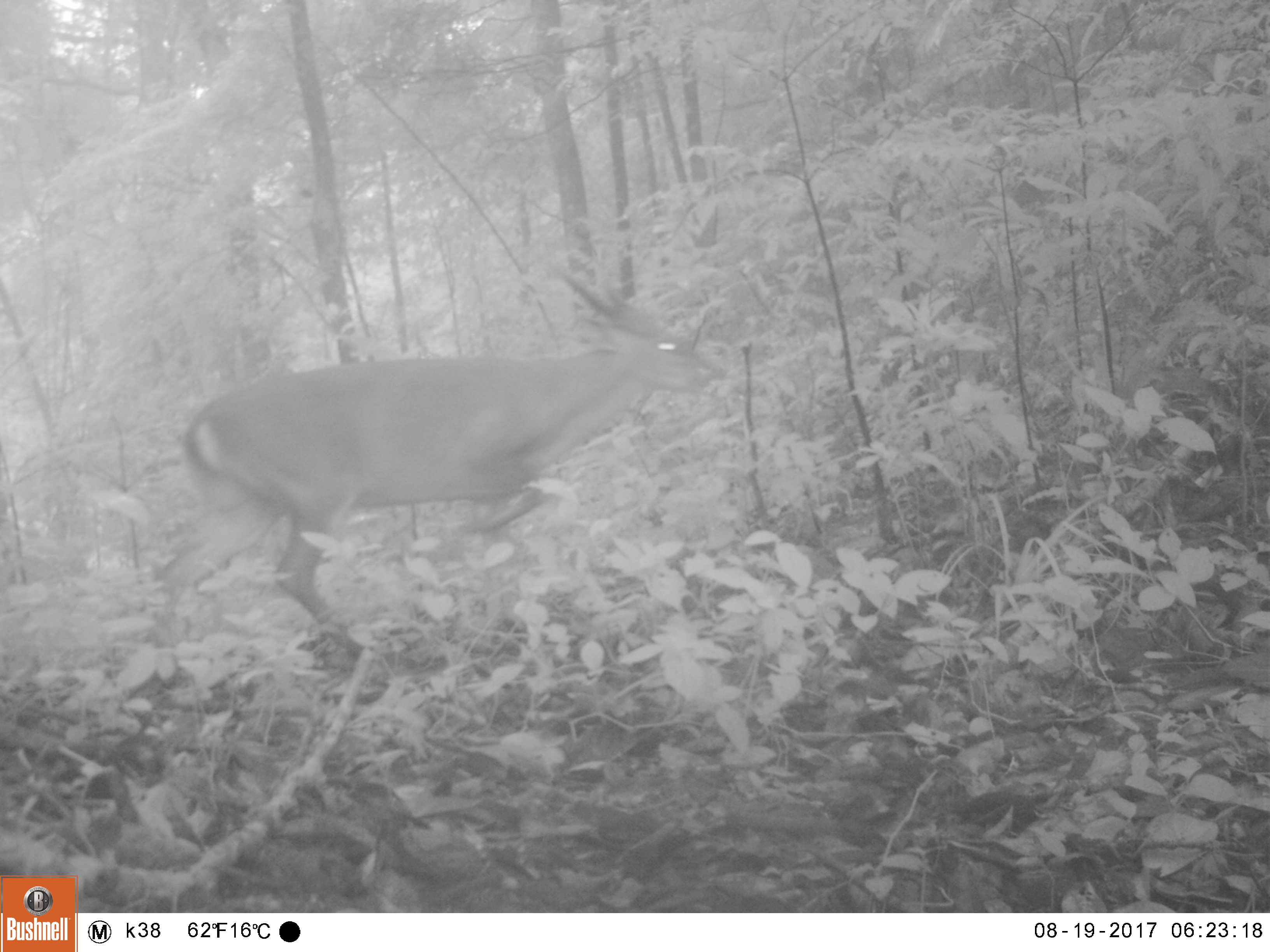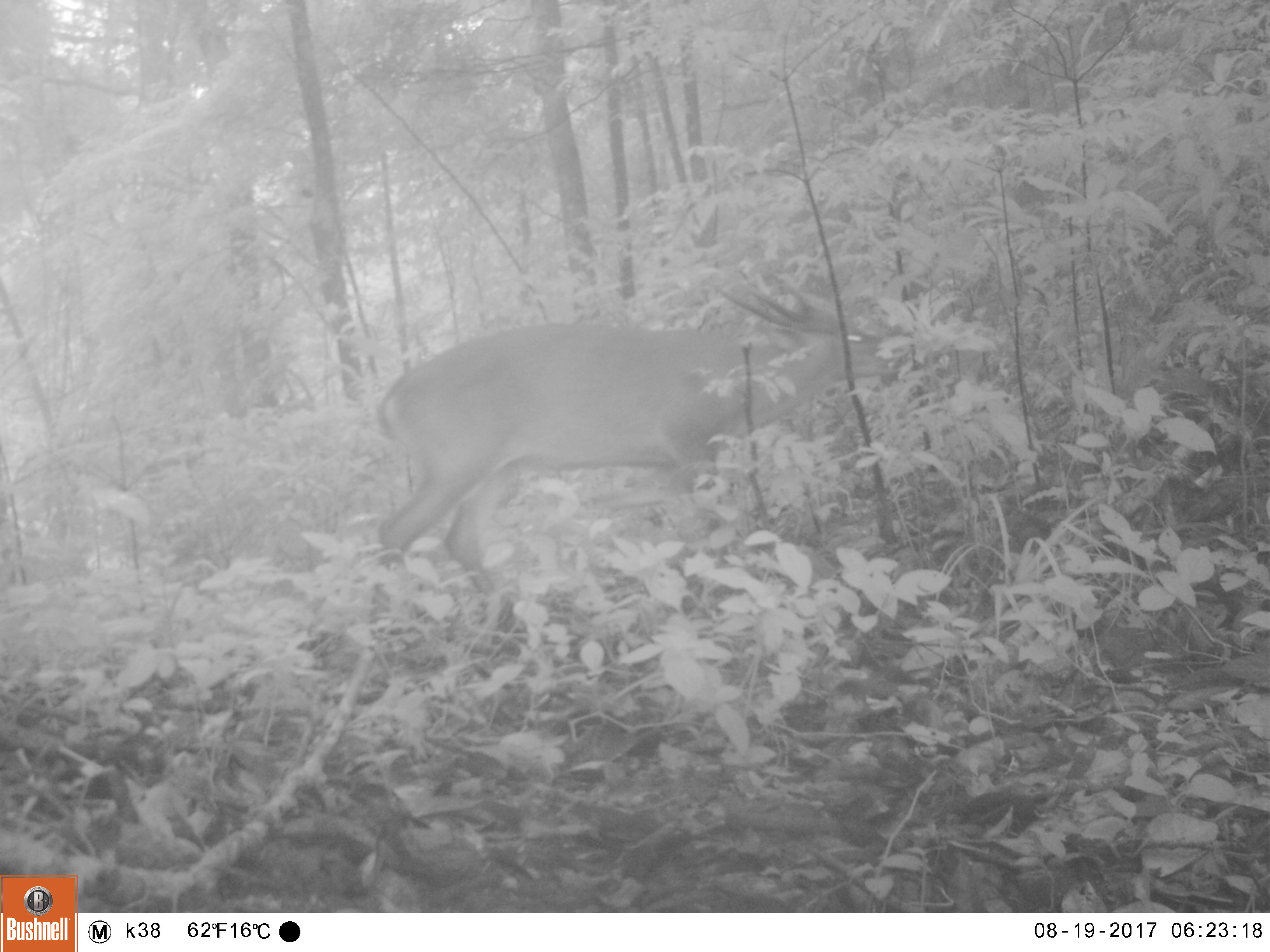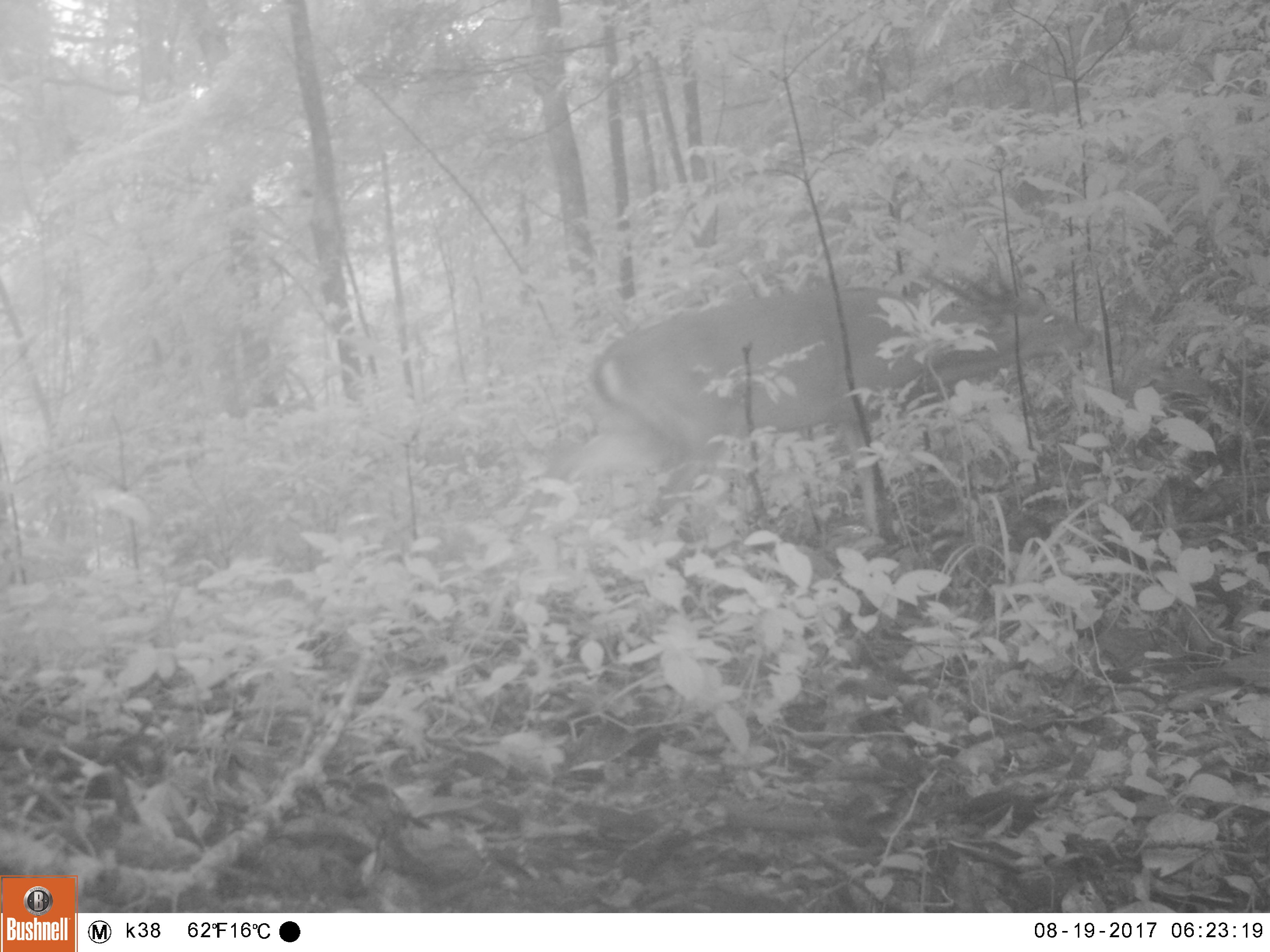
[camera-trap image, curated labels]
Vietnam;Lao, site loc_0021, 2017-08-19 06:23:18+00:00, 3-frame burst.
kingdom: Animalia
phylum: Chordata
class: Mammalia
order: Artiodactyla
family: Cervidae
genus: Muntiacus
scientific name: Muntiacus vuquangensis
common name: large-antlered muntjac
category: large antlered muntjac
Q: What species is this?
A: Large antlered muntjac (large-antlered muntjac) (Muntiacus vuquangensis).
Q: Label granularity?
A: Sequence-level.